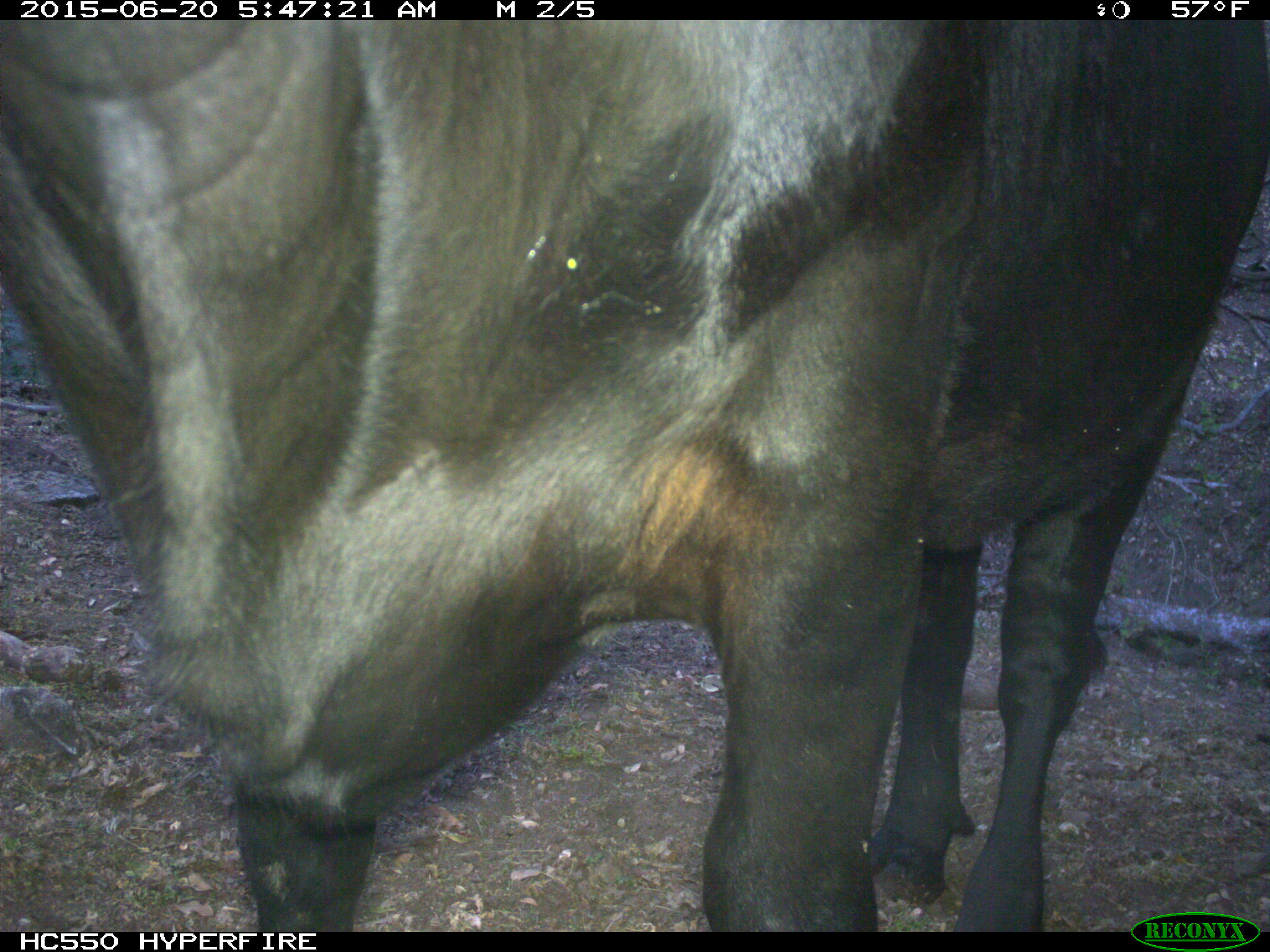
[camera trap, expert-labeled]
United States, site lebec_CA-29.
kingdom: Animalia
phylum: Chordata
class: Mammalia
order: Artiodactyla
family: Bovidae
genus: Bos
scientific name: Bos taurus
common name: domestic cow